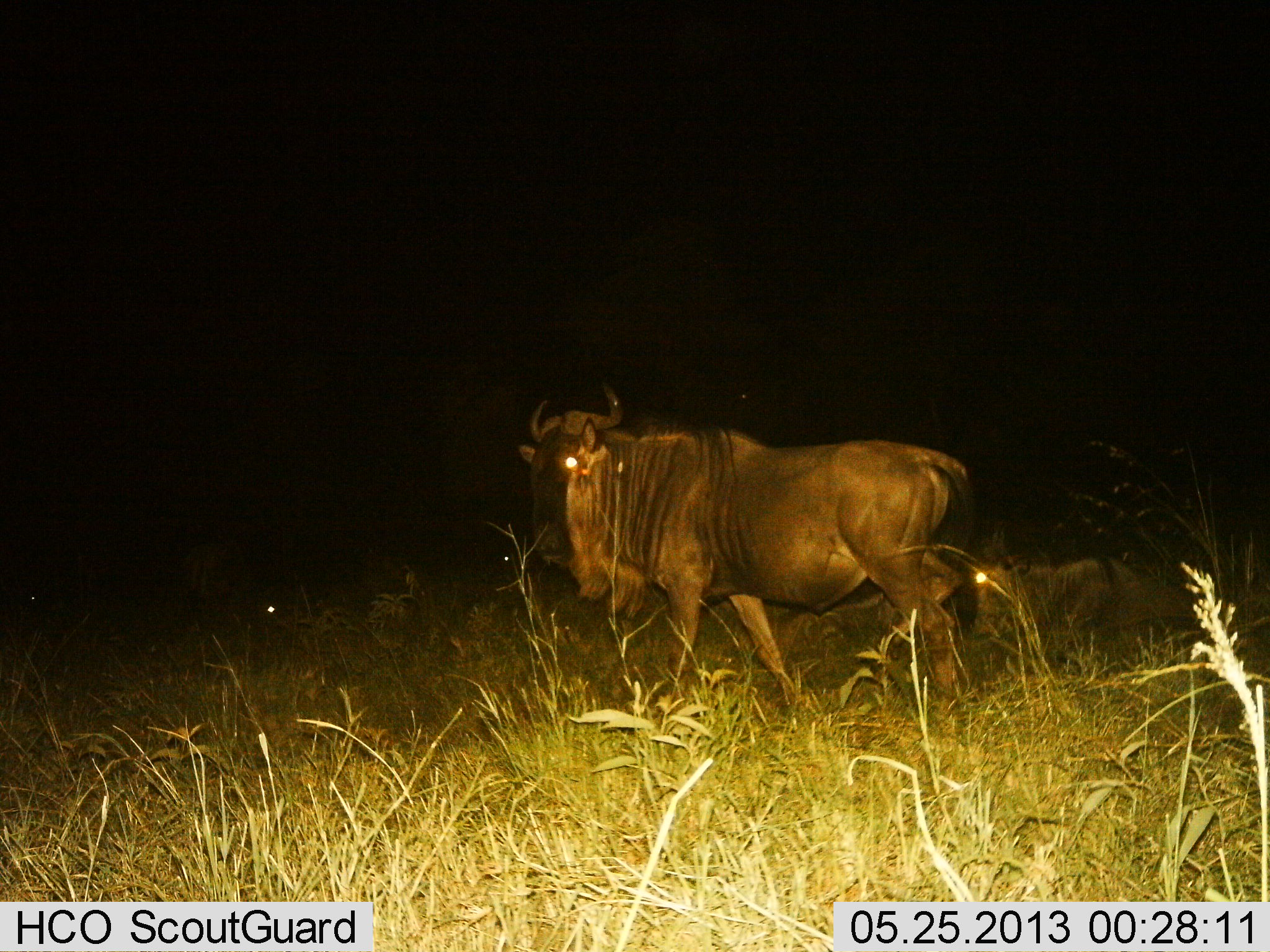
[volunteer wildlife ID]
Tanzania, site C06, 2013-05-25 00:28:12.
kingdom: Animalia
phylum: Chordata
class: Mammalia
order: Artiodactyla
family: Bovidae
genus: Connochaetes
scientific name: Connochaetes taurinus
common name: blue wildebeest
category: wildebeest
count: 3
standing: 45%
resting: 55%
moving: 60%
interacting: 0%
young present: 0%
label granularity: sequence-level